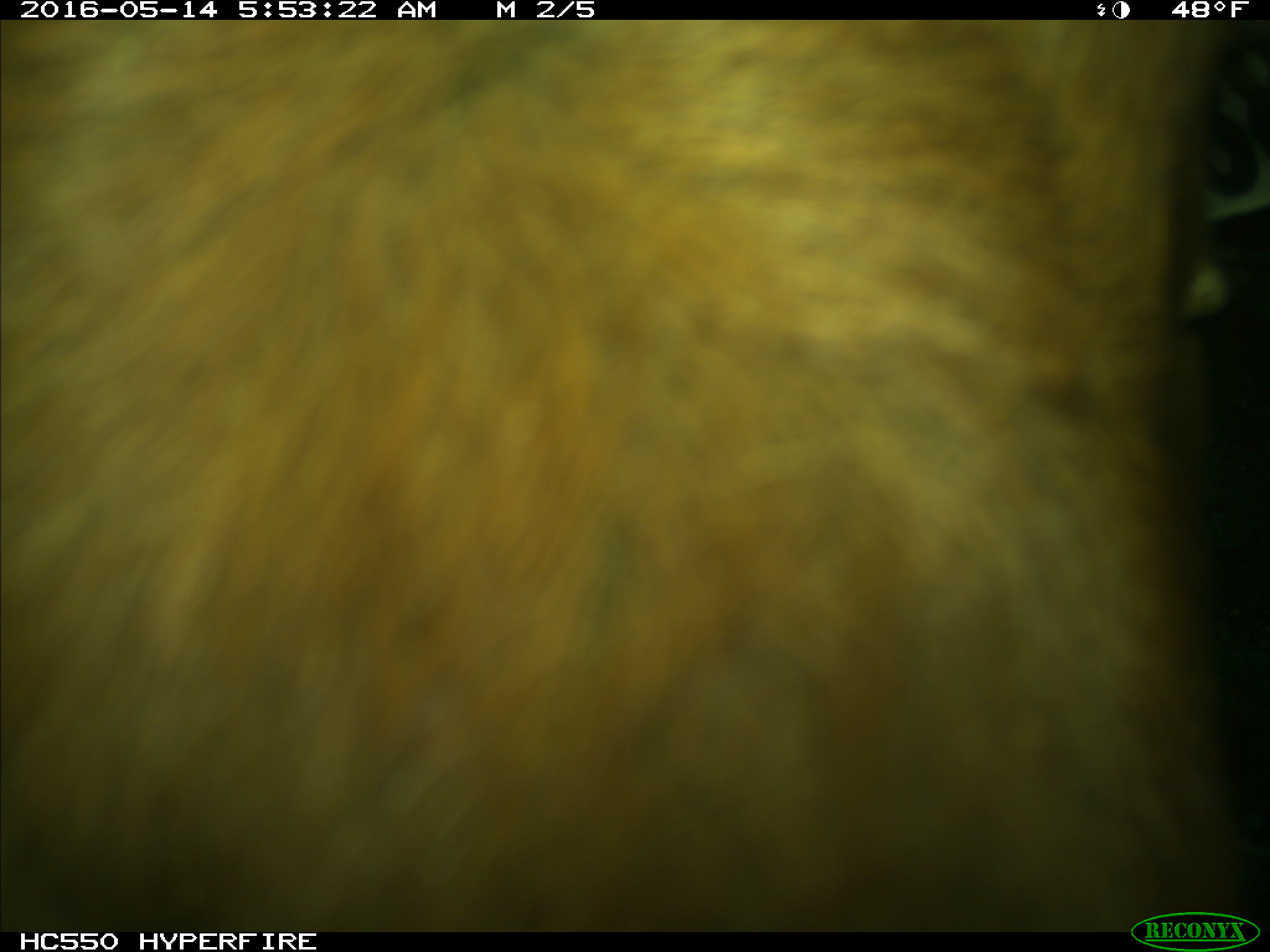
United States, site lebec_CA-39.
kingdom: Animalia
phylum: Chordata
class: Mammalia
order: Artiodactyla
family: Bovidae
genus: Bos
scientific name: Bos taurus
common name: domestic cow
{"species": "Bos taurus (domestic cow)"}